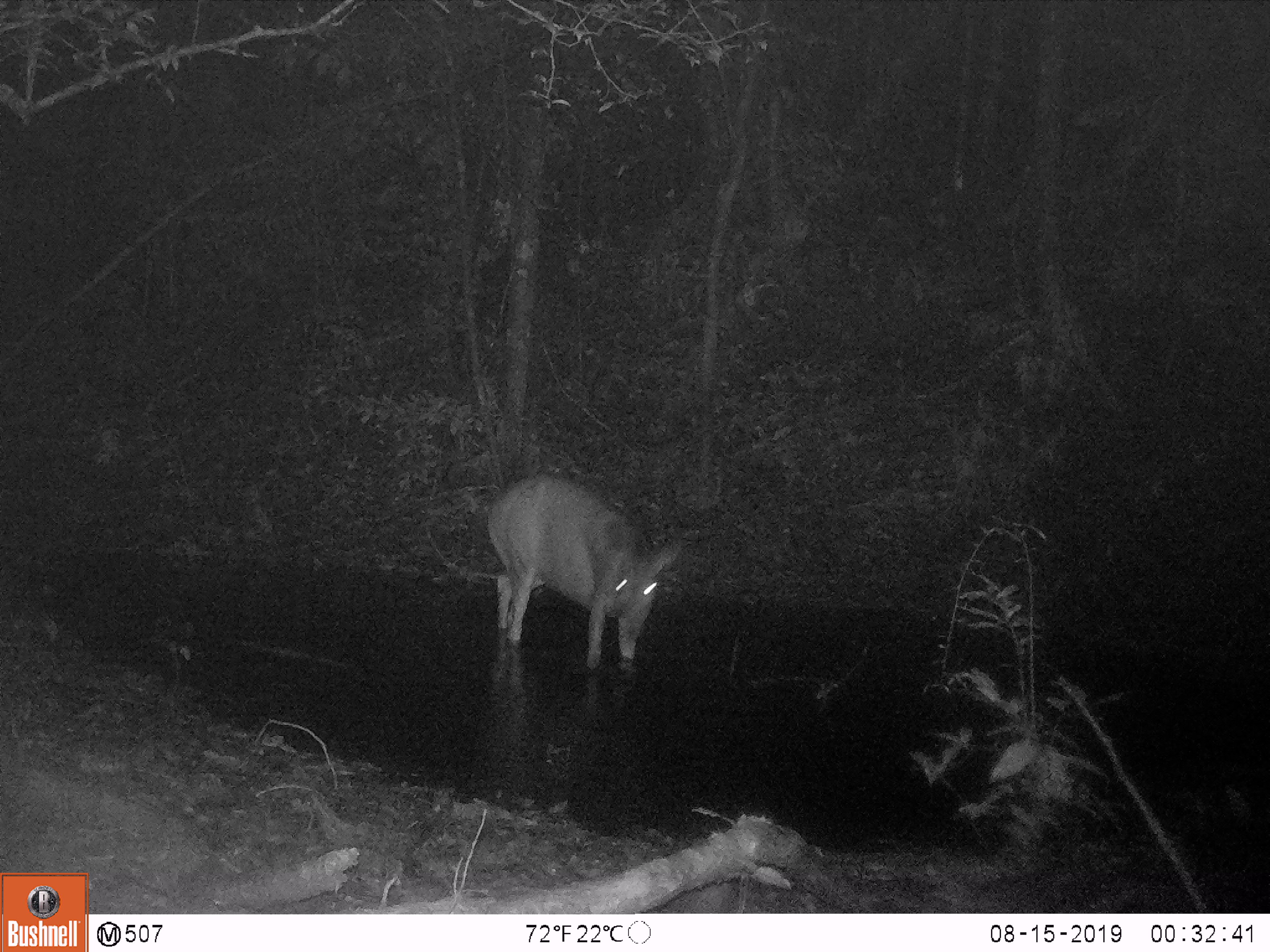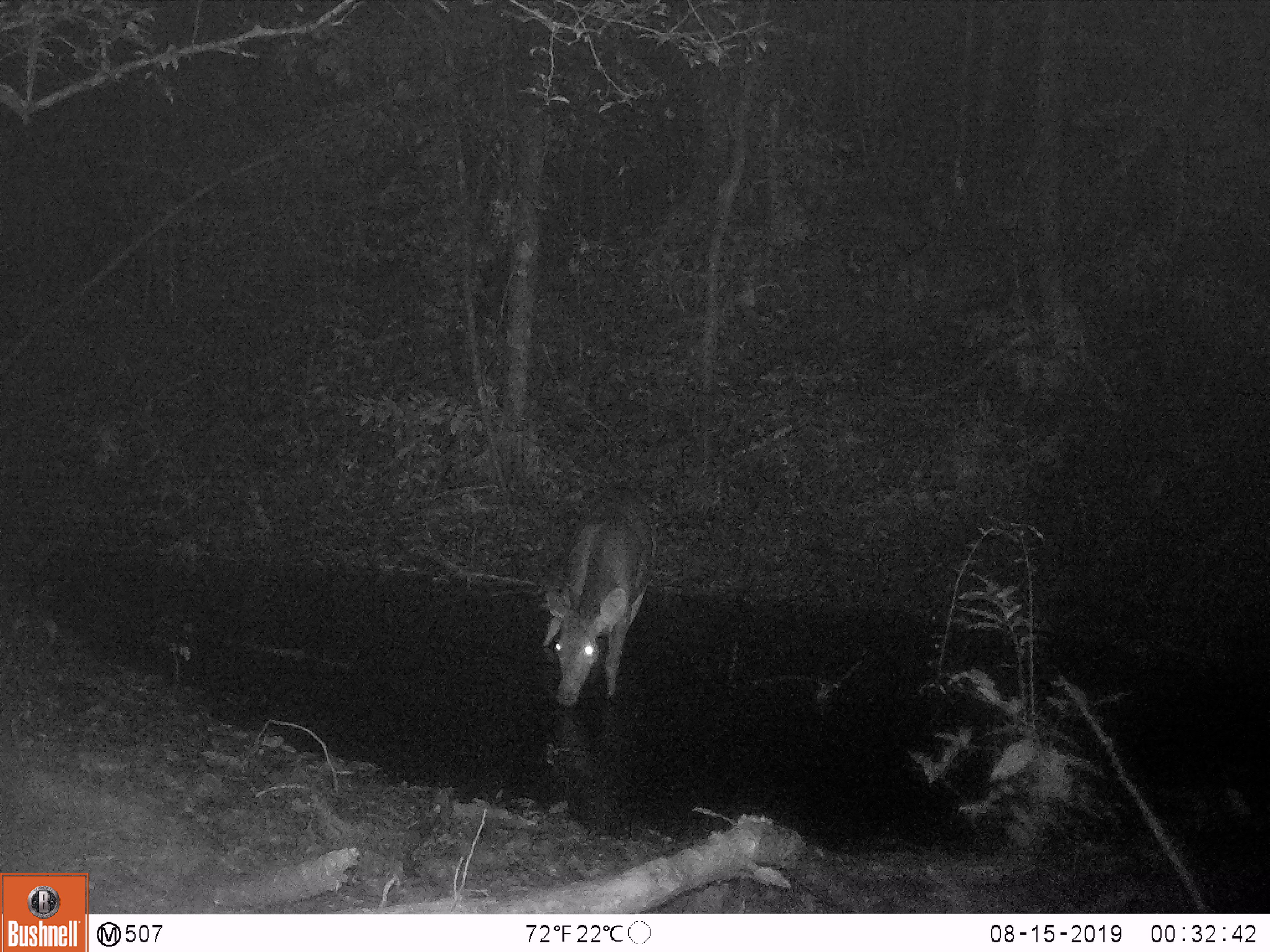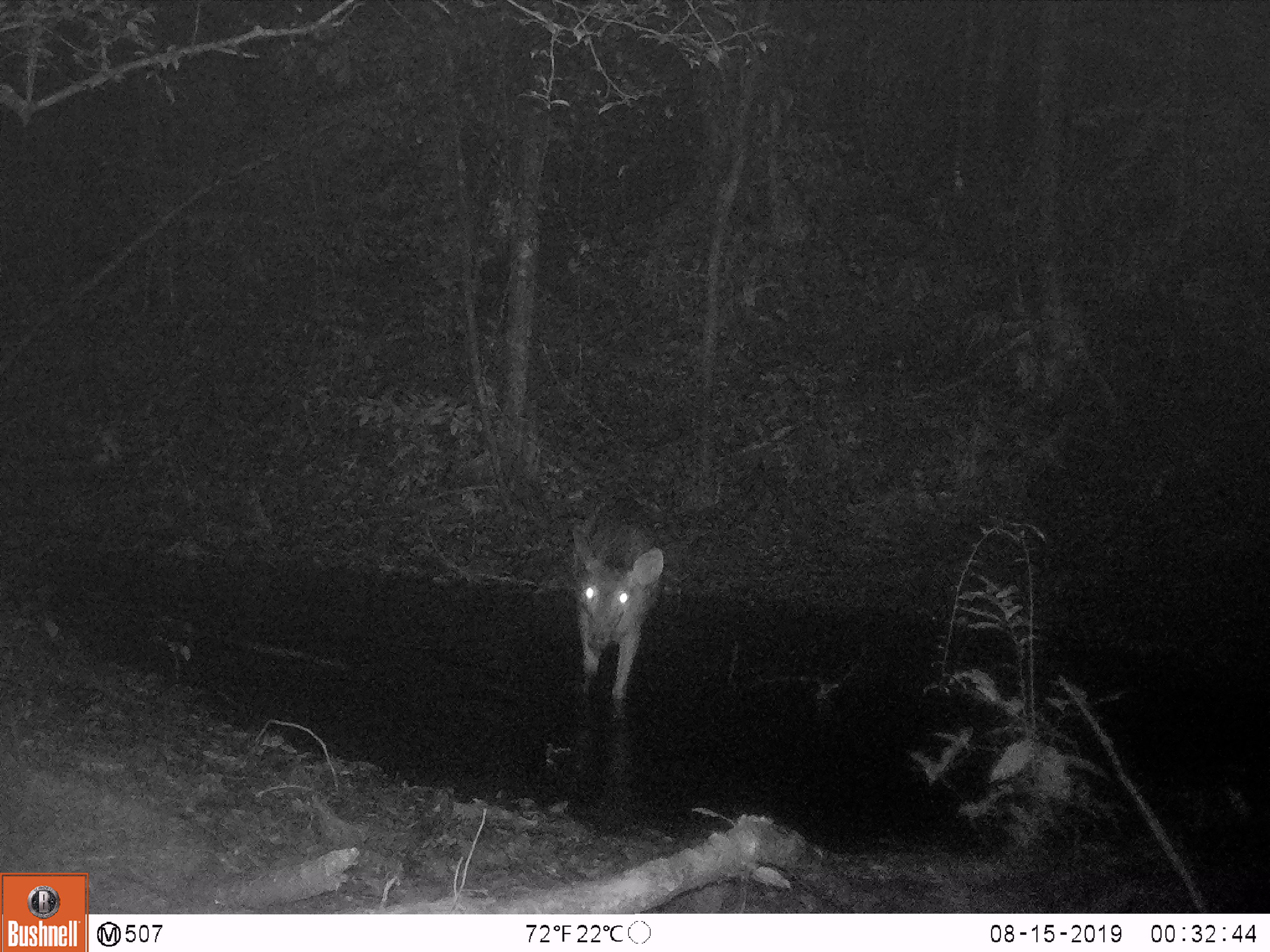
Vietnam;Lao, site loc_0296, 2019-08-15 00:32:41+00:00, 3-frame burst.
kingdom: Animalia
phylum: Chordata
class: Mammalia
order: Artiodactyla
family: Cervidae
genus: Rusa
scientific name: Rusa unicolor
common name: sambar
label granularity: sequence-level